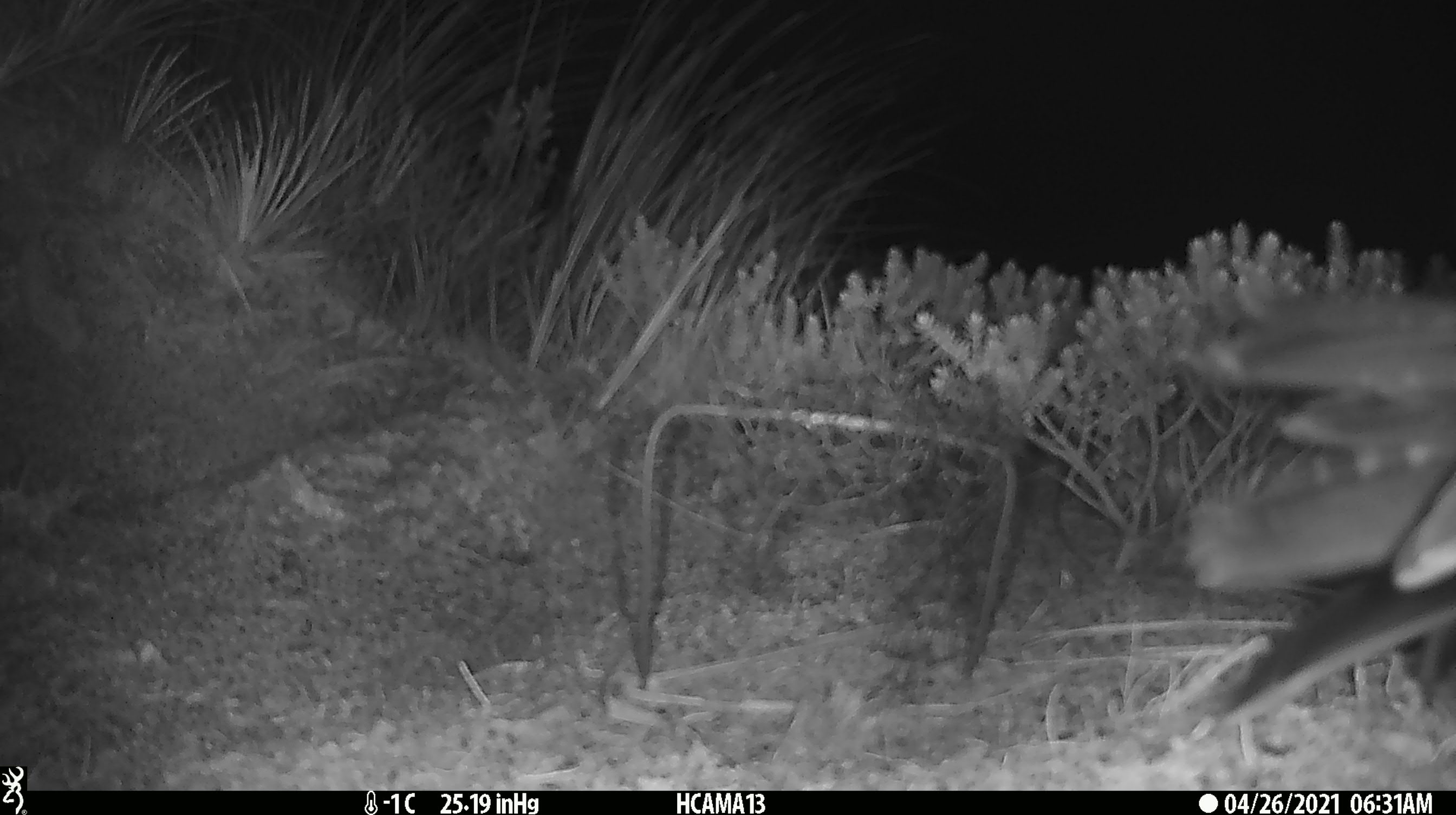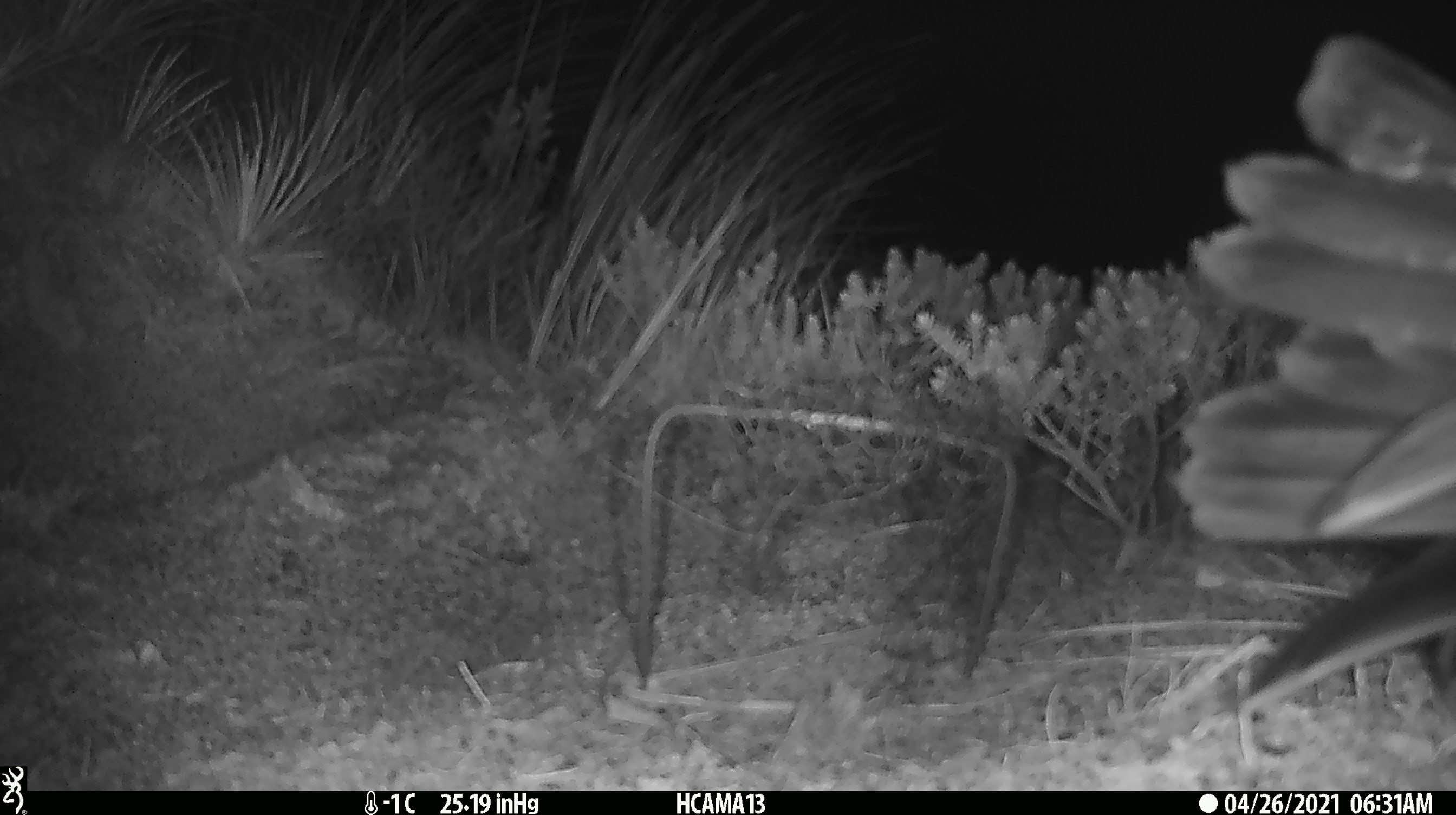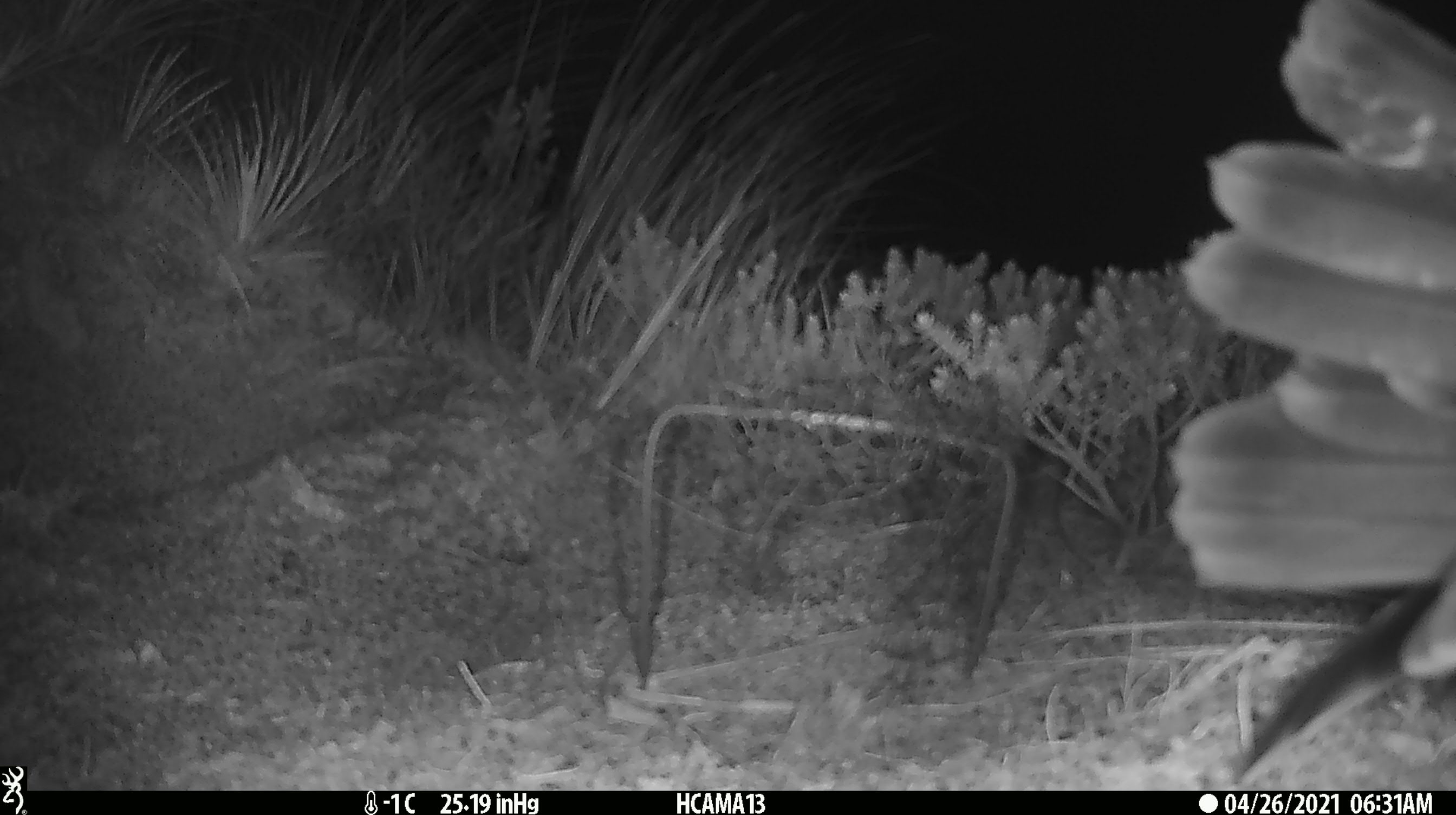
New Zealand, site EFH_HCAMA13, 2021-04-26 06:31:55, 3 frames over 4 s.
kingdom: Animalia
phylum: Chordata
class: Aves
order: Psittaciformes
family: Strigopidae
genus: Nestor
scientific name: Nestor notabilis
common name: kea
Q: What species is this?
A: Kea (Nestor notabilis).